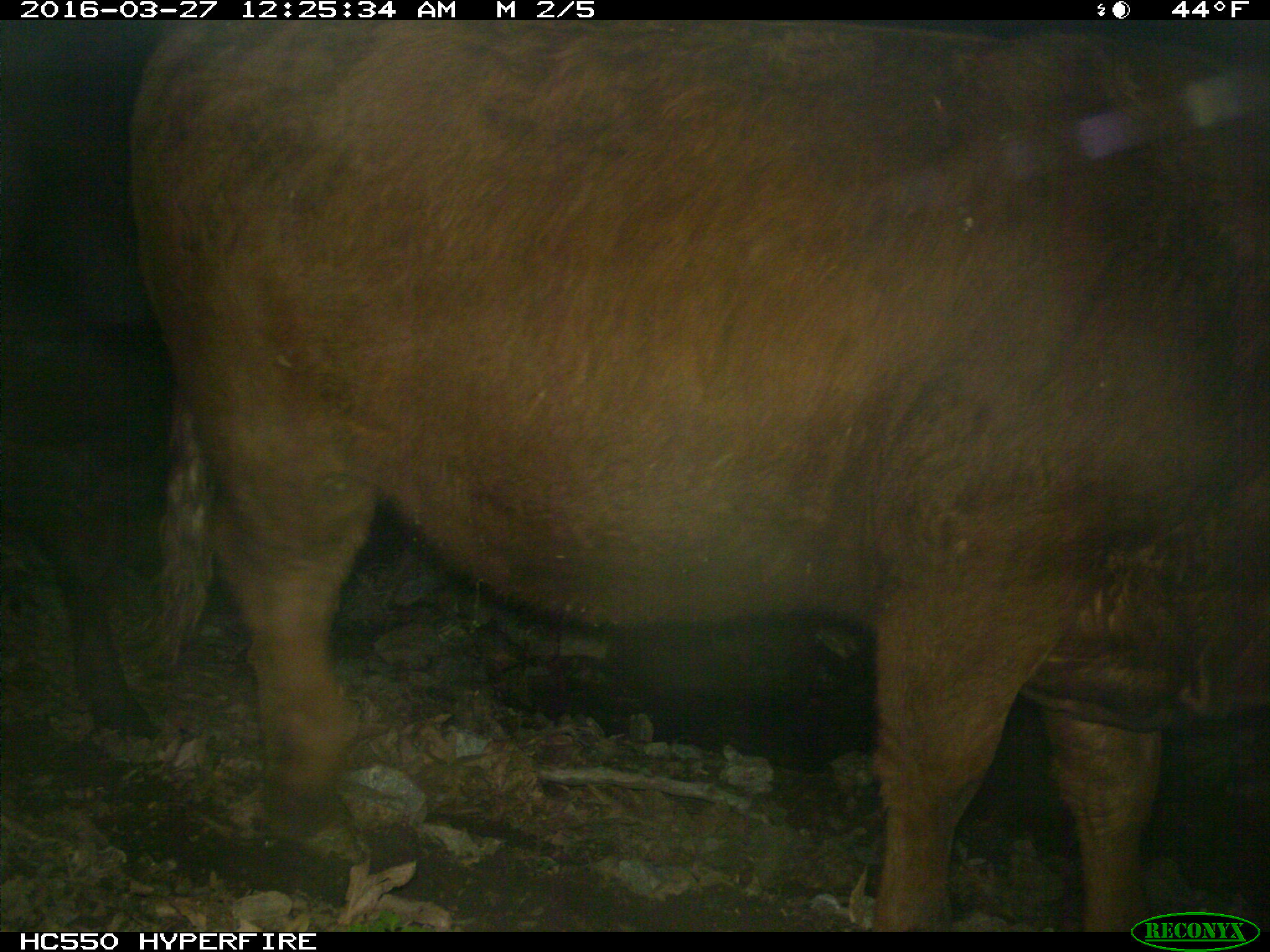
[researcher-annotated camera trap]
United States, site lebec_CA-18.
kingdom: Animalia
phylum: Chordata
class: Mammalia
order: Artiodactyla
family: Bovidae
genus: Bos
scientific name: Bos taurus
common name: domestic cow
Bos taurus (domestic cow).